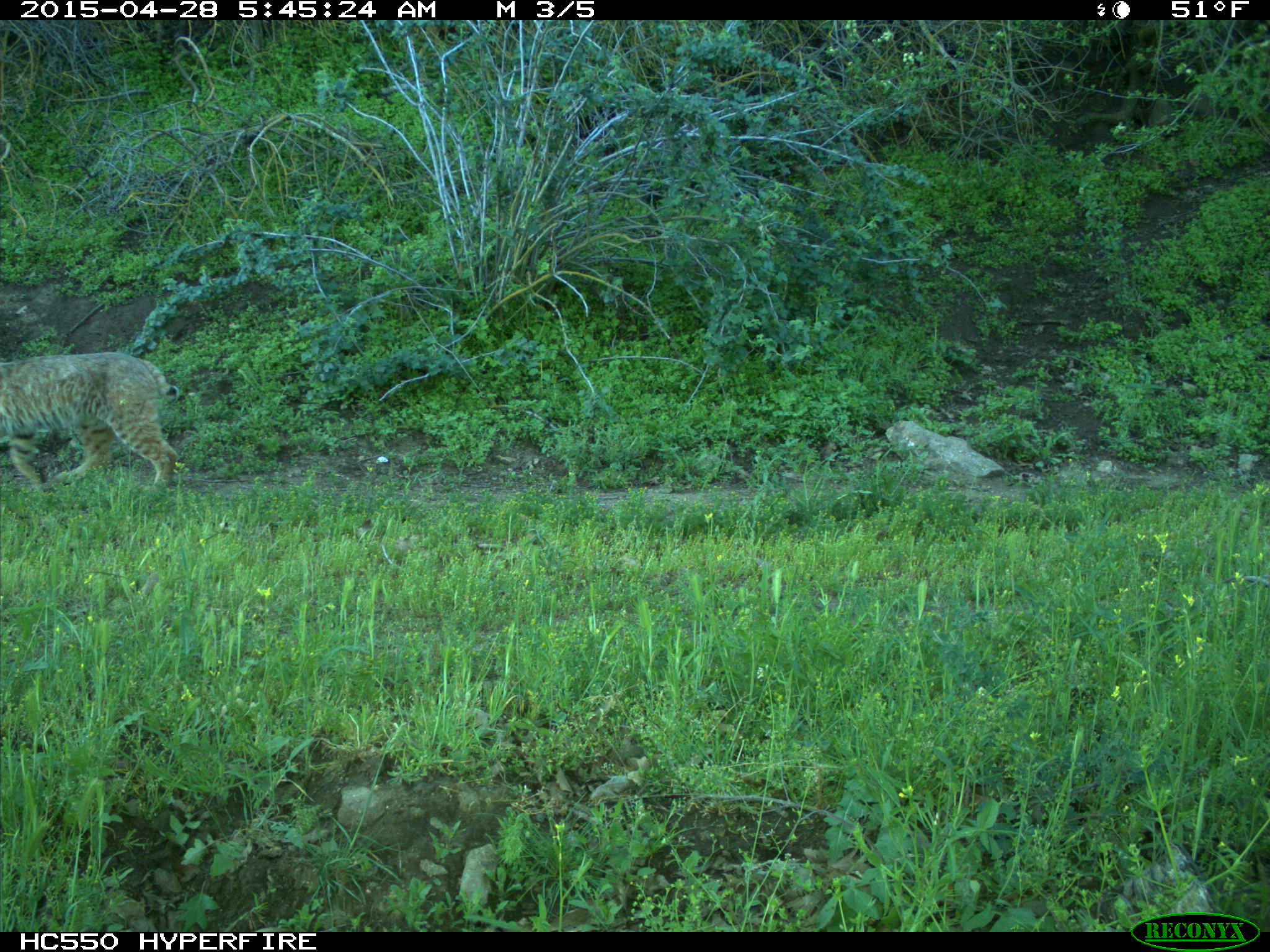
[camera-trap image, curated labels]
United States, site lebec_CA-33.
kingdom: Animalia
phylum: Chordata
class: Mammalia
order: Carnivora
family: Felidae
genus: Lynx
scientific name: Lynx rufus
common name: bobcat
Lynx rufus (bobcat).